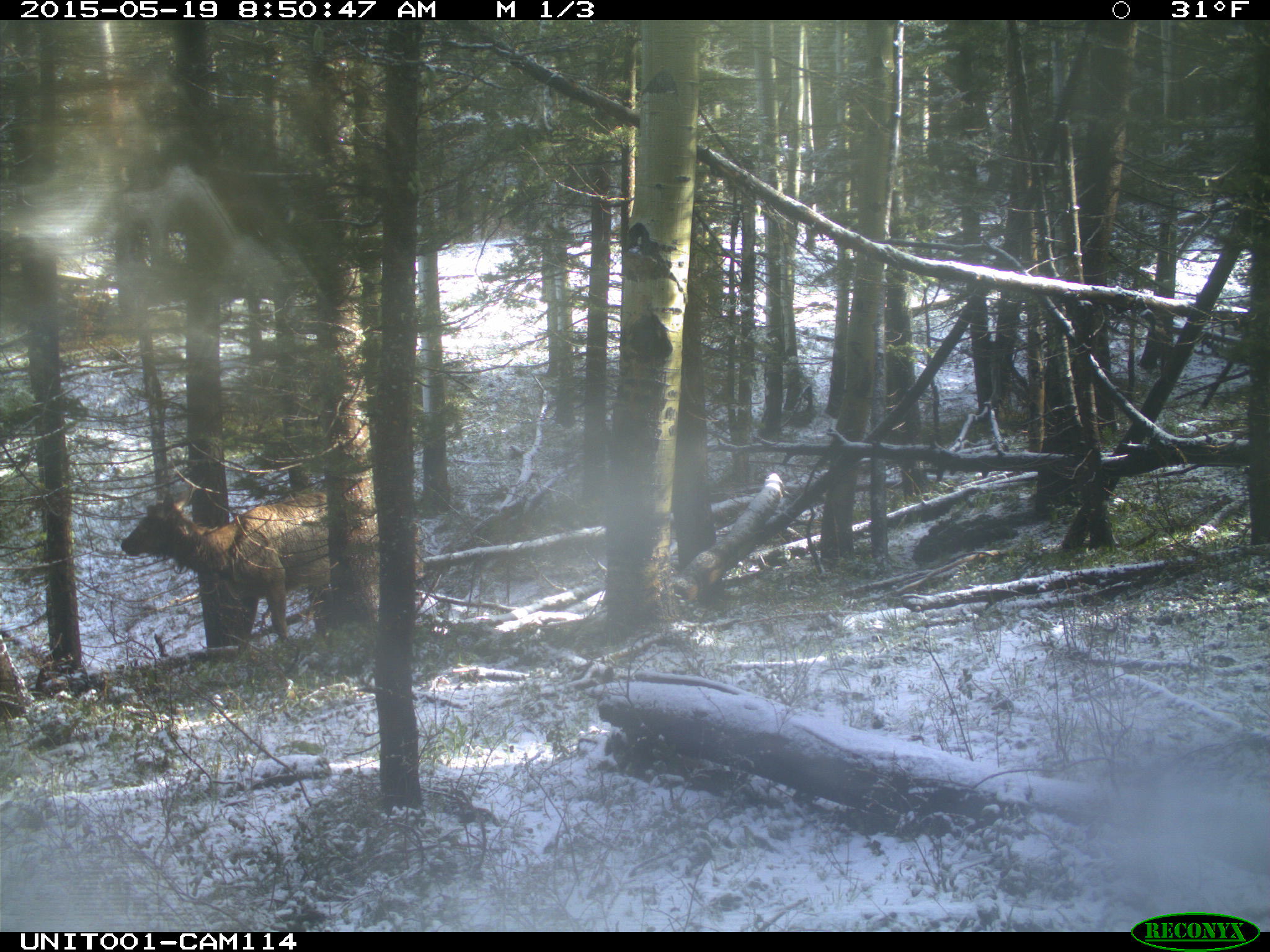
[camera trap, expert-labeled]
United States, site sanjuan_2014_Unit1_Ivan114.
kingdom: Animalia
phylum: Chordata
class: Mammalia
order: Artiodactyla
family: Cervidae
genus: Cervus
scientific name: Cervus elaphus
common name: red deer